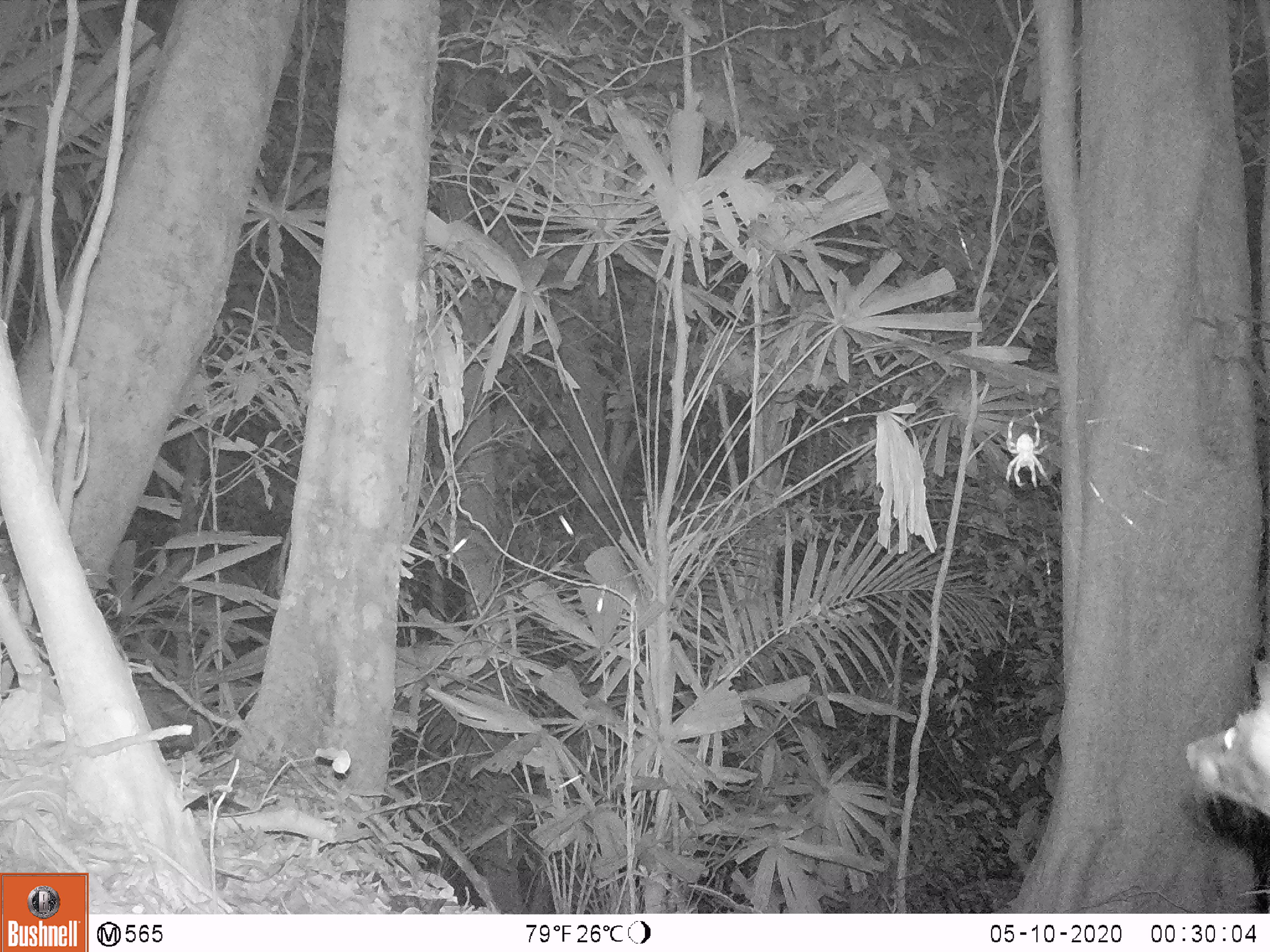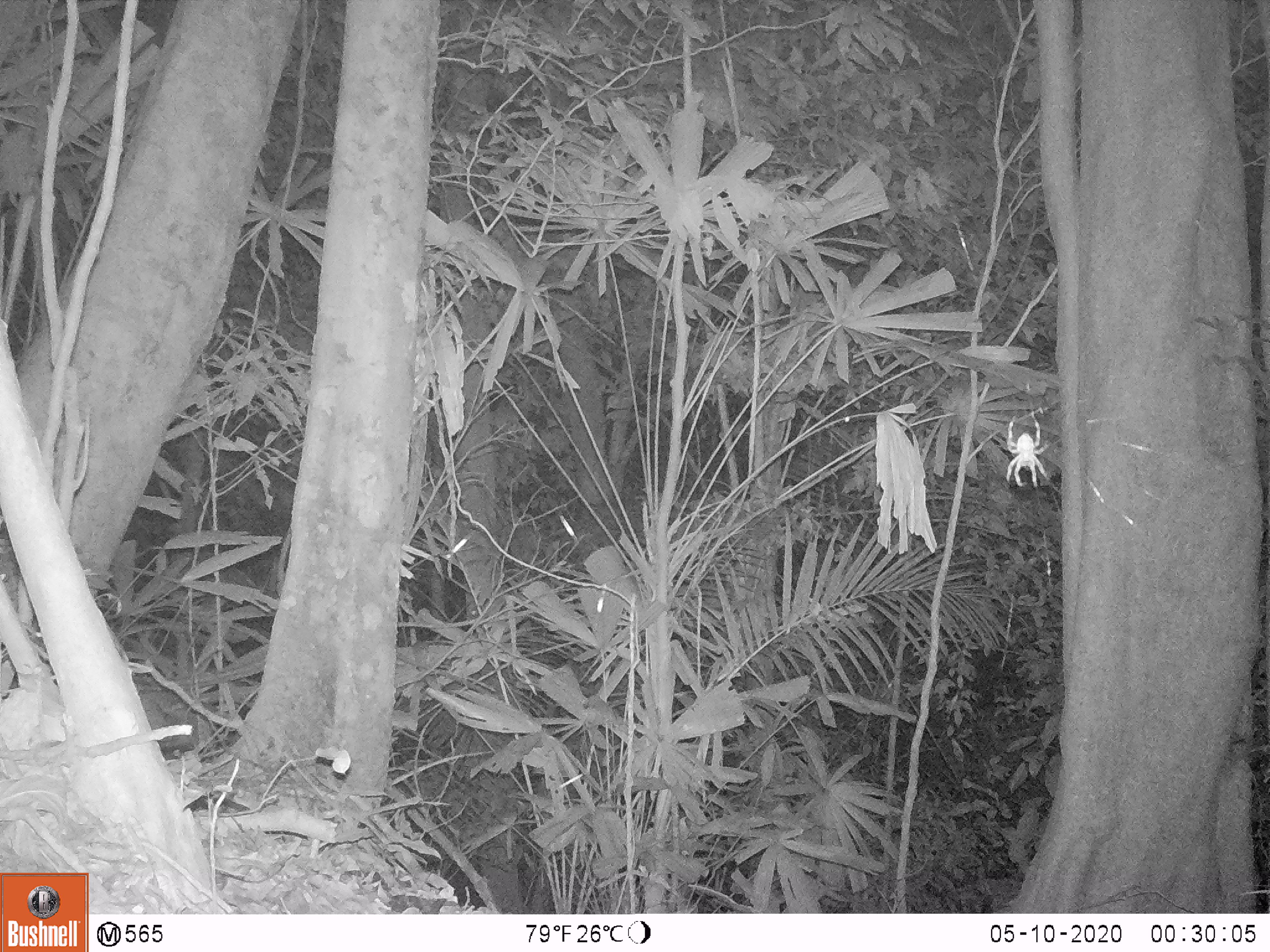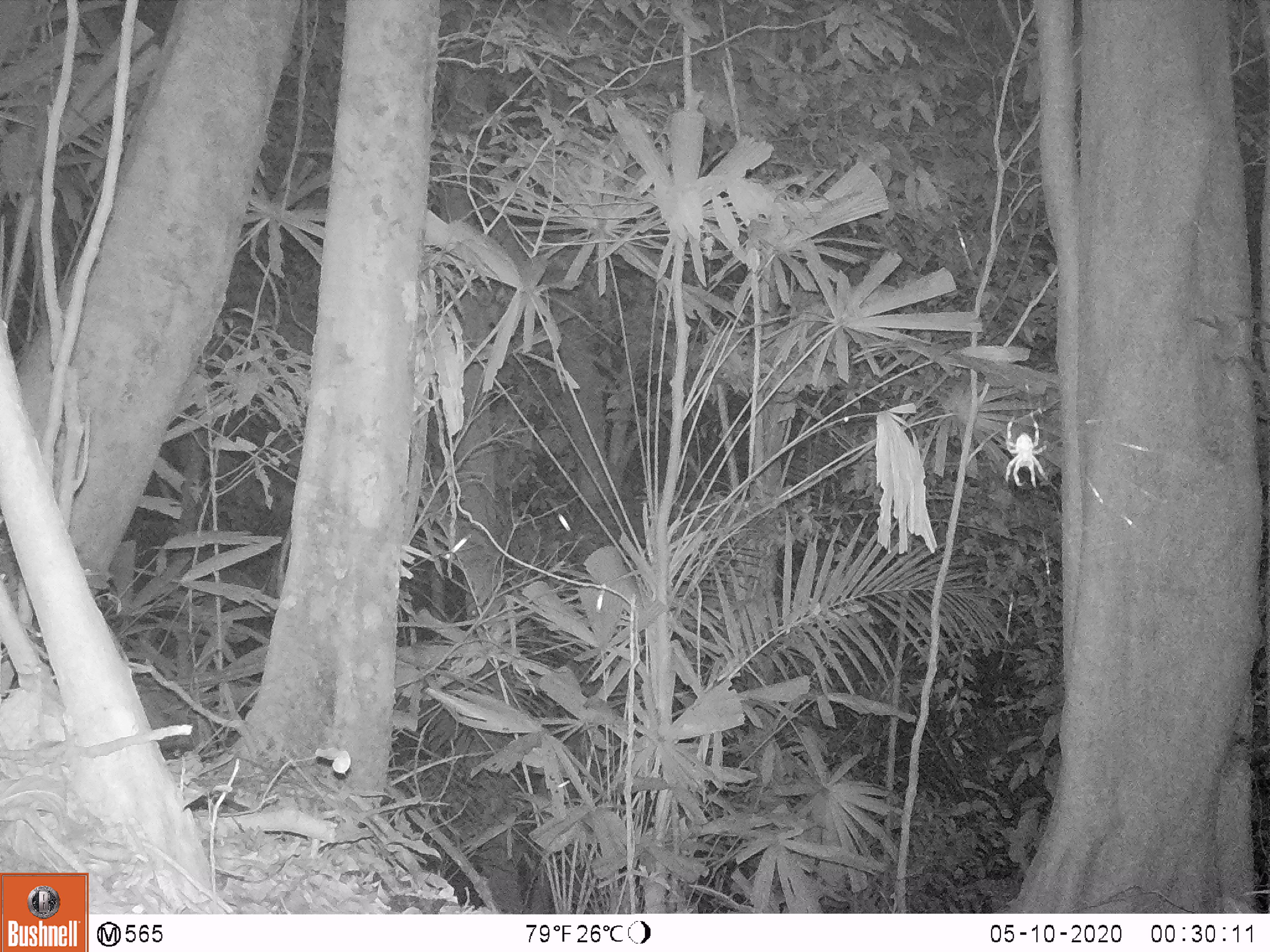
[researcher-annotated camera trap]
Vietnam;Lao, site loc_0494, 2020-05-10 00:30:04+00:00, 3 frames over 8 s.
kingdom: Animalia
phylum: Chordata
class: Mammalia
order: Carnivora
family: Viverridae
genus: Paradoxurus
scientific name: Paradoxurus hermaphroditus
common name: common palm civet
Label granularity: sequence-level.